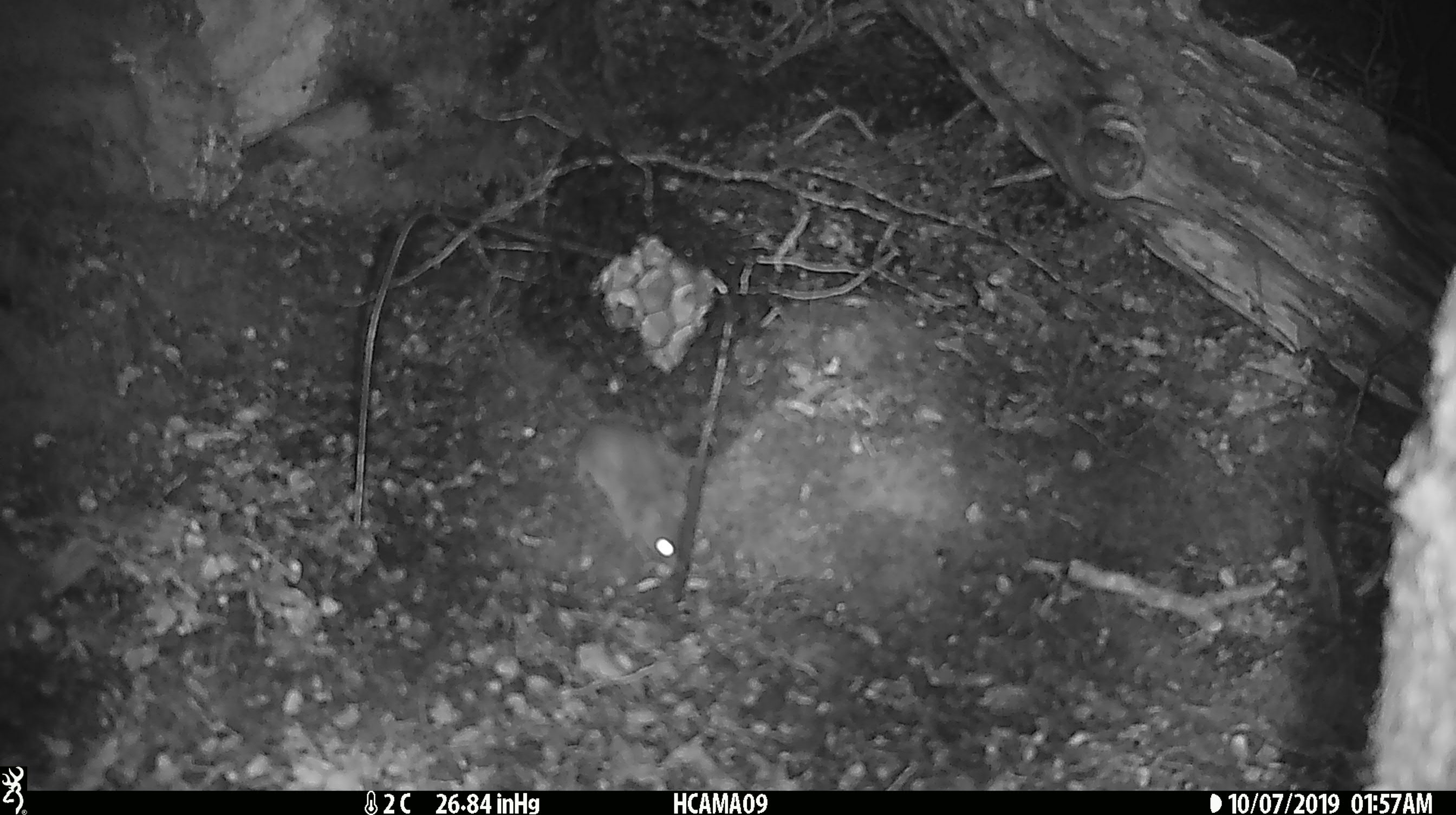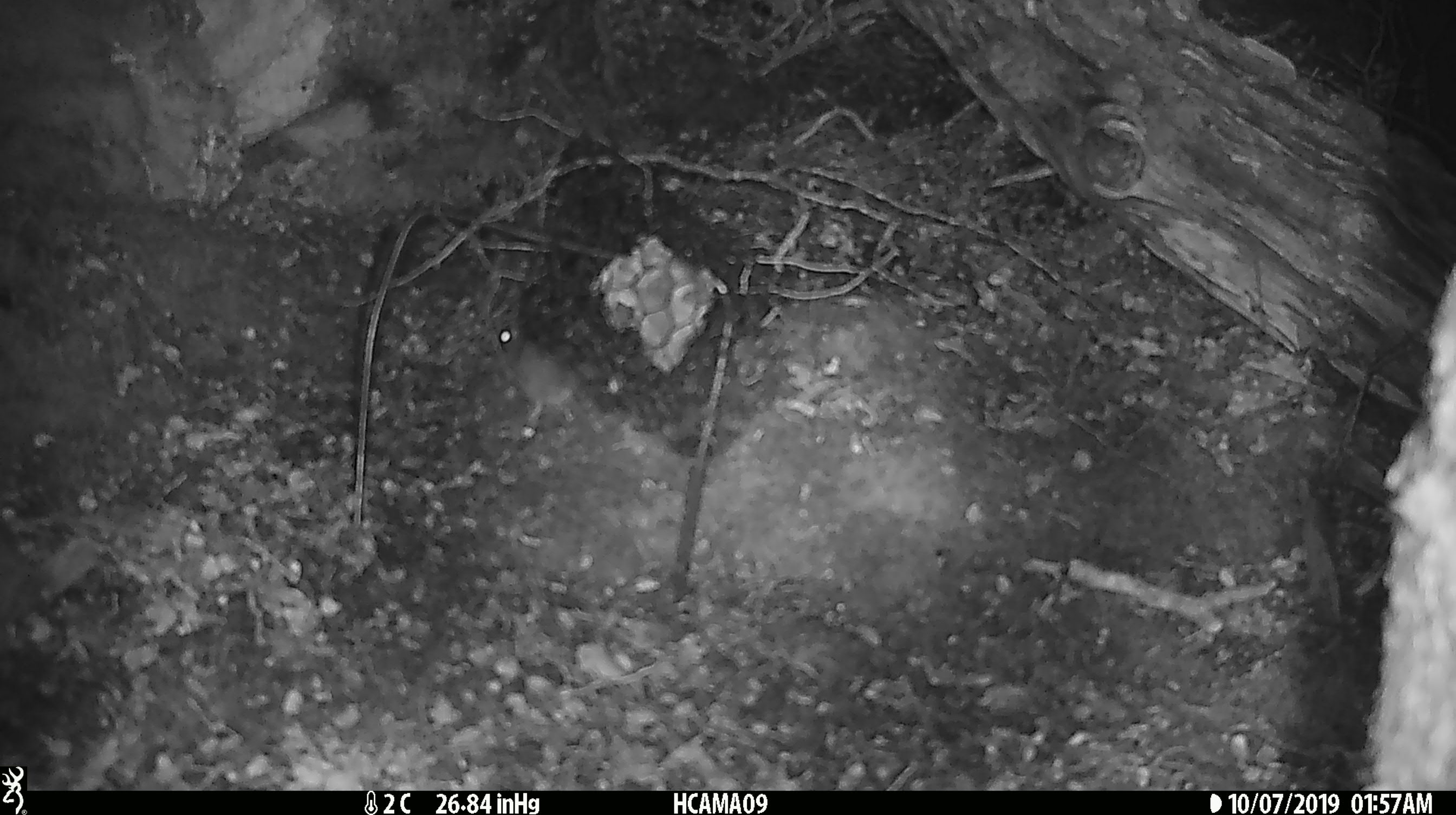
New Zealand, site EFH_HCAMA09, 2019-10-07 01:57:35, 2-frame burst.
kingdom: Animalia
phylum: Chordata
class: Mammalia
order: Rodentia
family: Muridae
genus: Mus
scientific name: Mus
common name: mouse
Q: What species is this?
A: Mouse (Mus).